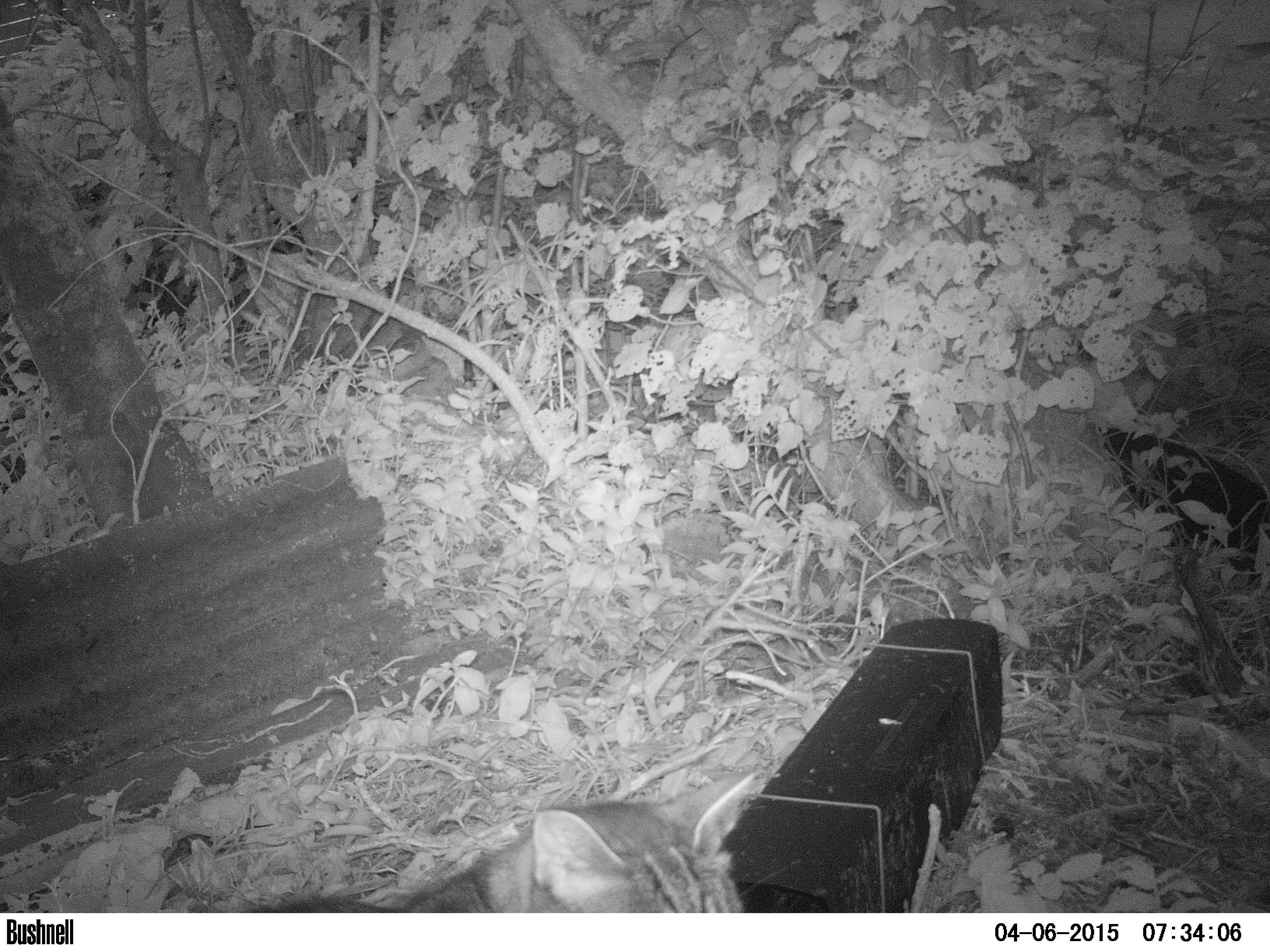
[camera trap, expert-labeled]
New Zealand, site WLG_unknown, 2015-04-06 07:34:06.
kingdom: Animalia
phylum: Chordata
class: Mammalia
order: Carnivora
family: Felidae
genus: Felis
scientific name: Felis catus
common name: domestic cat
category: cat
Cat (domestic cat) (Felis catus).